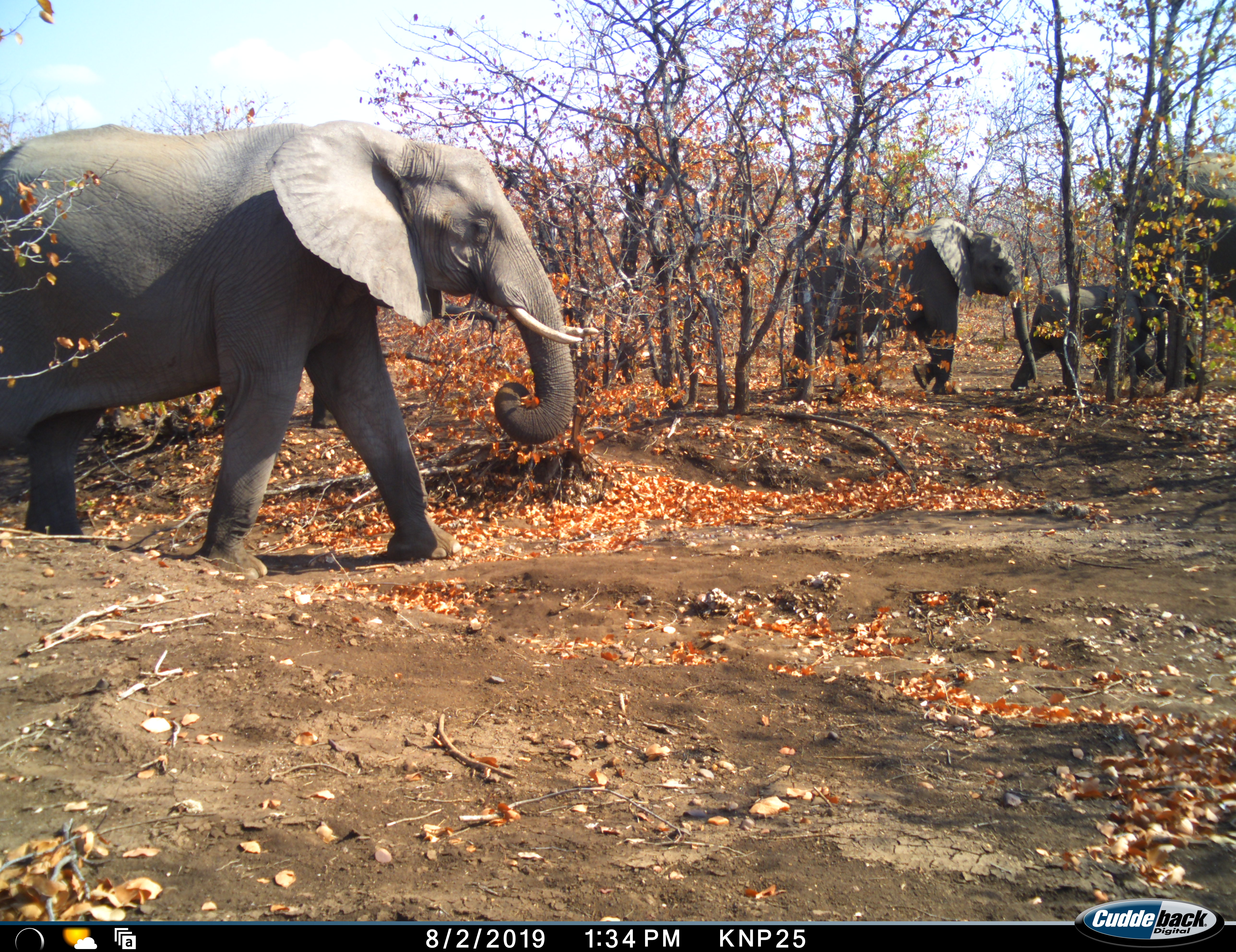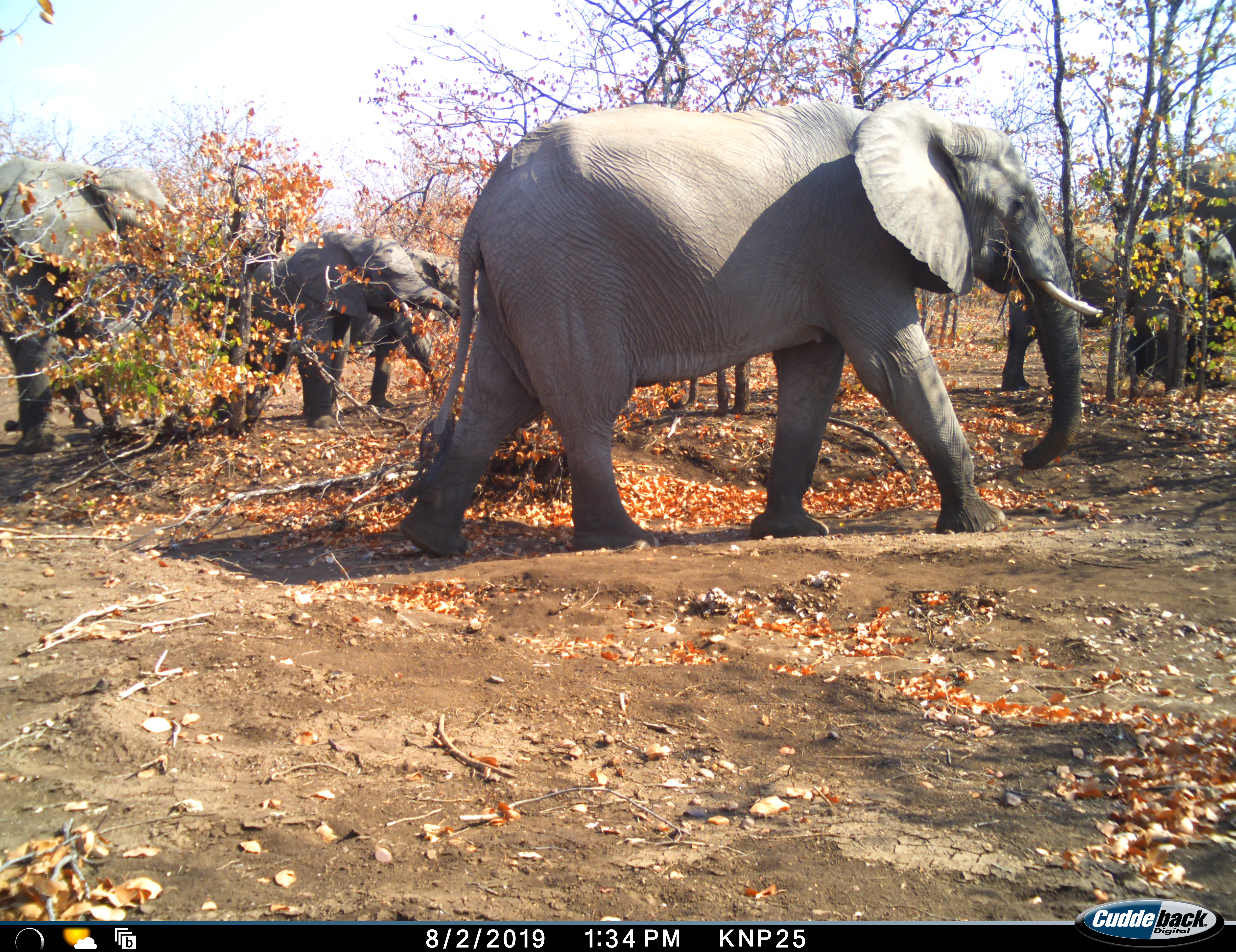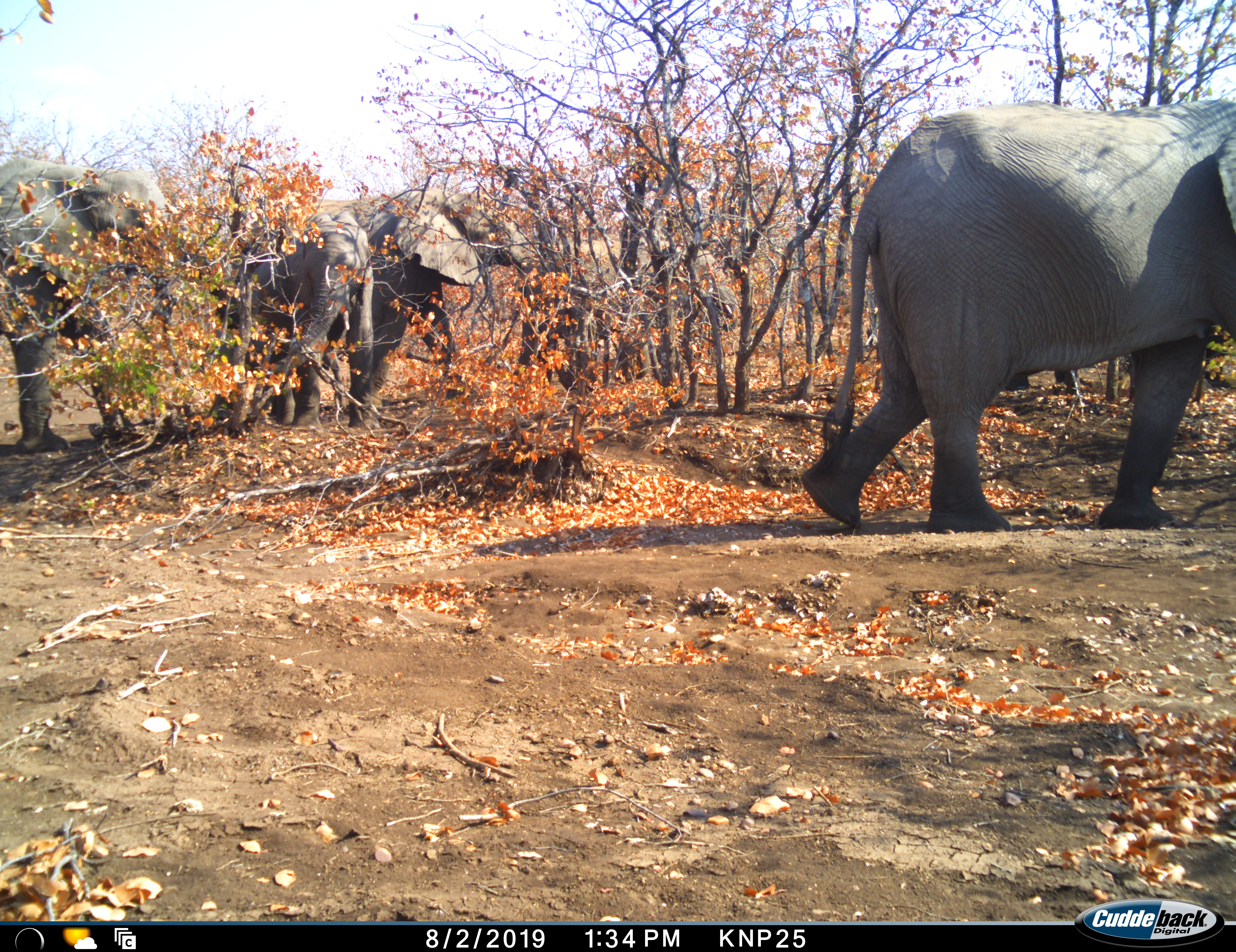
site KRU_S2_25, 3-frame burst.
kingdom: Animalia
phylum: Chordata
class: Mammalia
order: Proboscidea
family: Elephantidae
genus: Loxodonta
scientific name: Loxodonta africana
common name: african bush elephant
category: elephant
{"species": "elephant (african bush elephant) (Loxodonta africana)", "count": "6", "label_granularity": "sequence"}